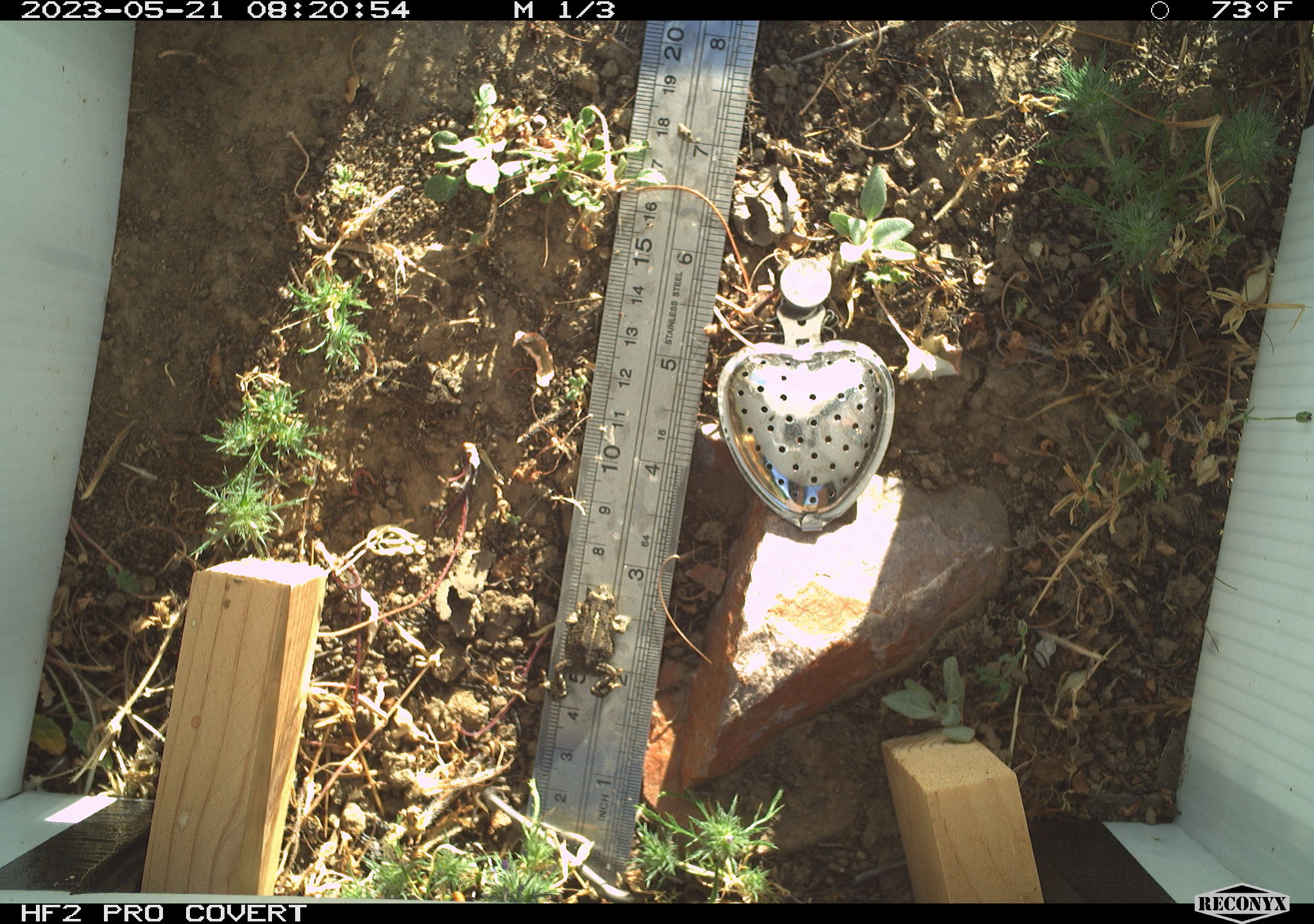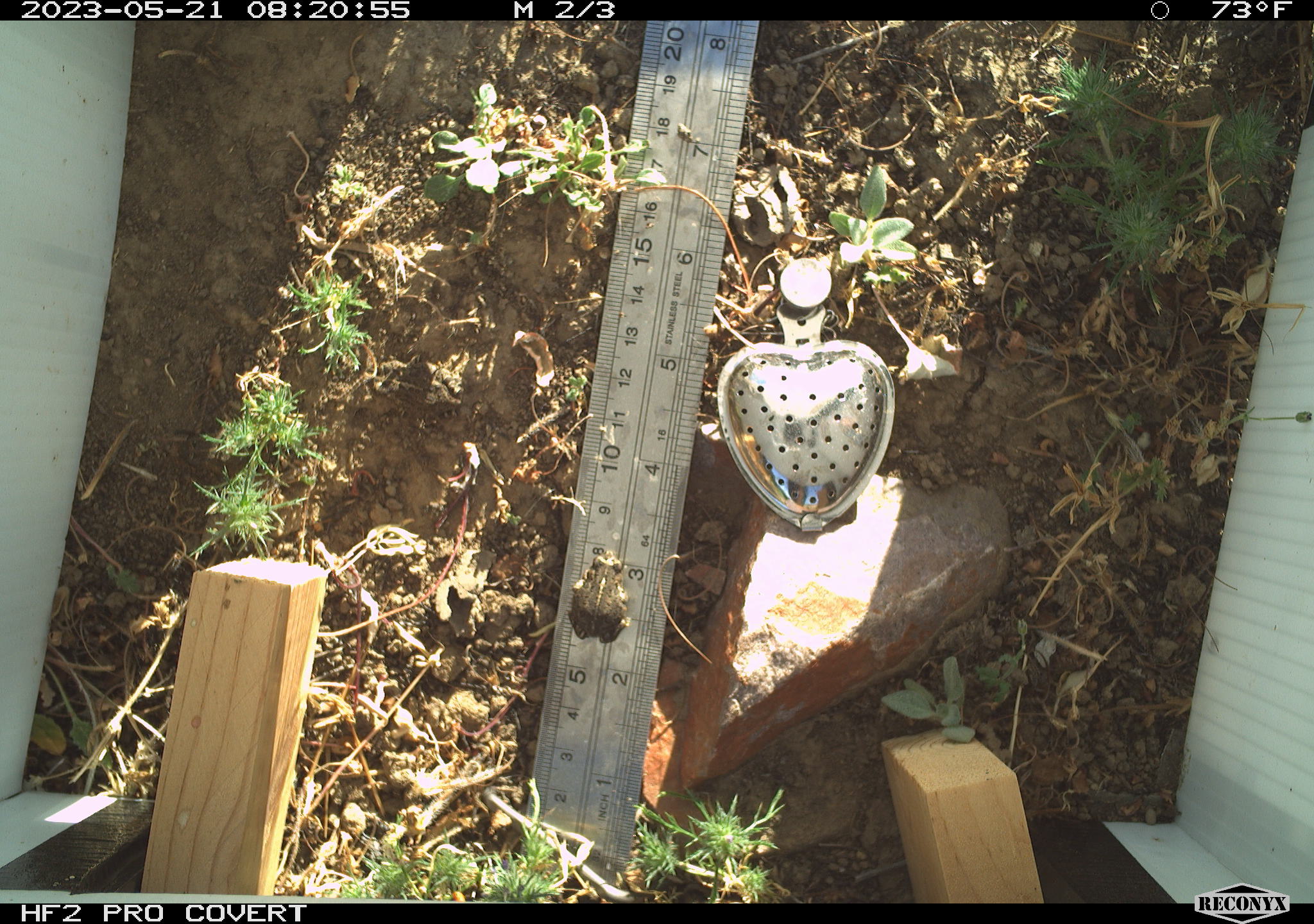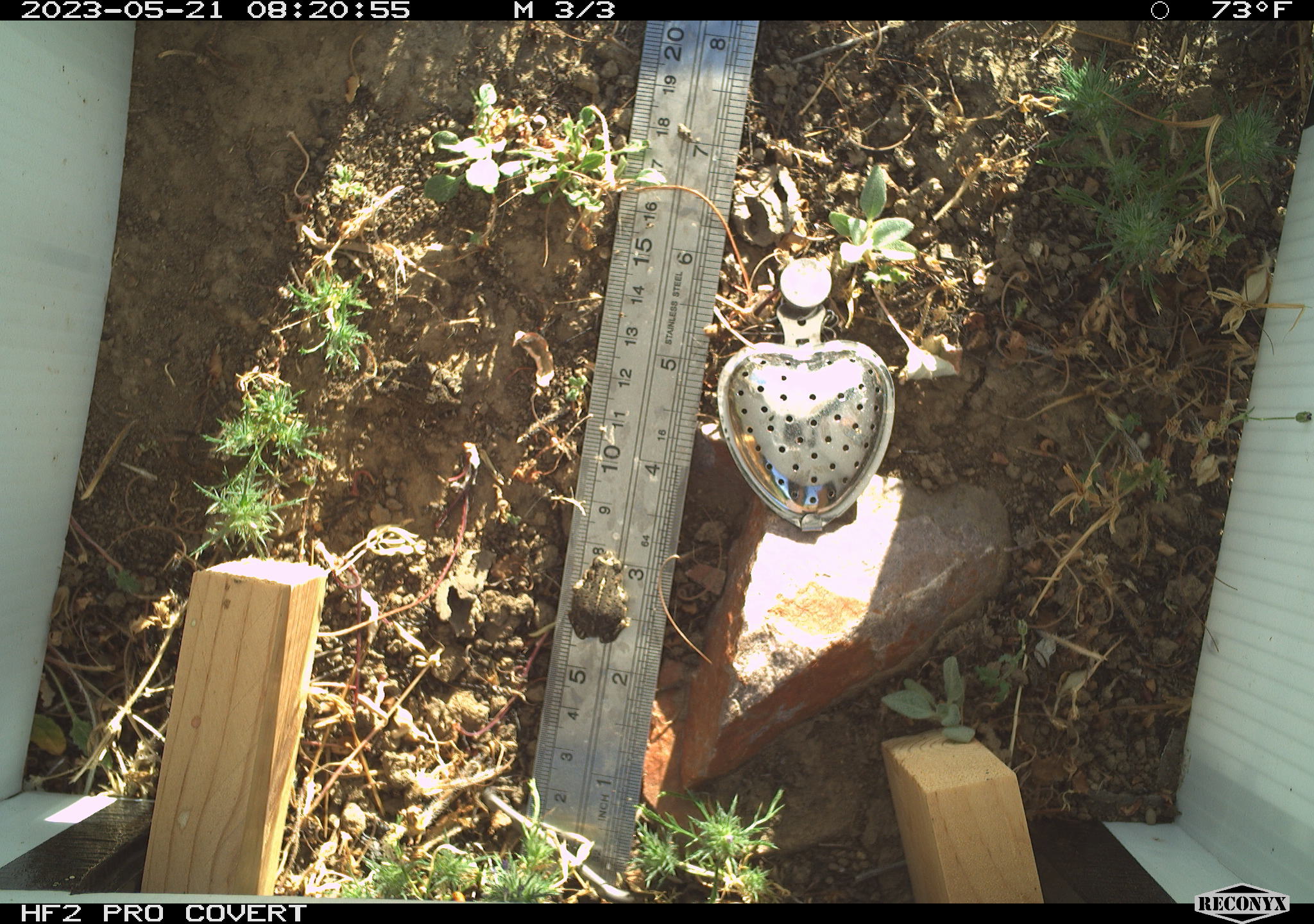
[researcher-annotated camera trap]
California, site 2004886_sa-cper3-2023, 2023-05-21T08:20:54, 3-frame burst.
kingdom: Animalia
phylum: Chordata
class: Amphibia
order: Anura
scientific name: Anura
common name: frogs